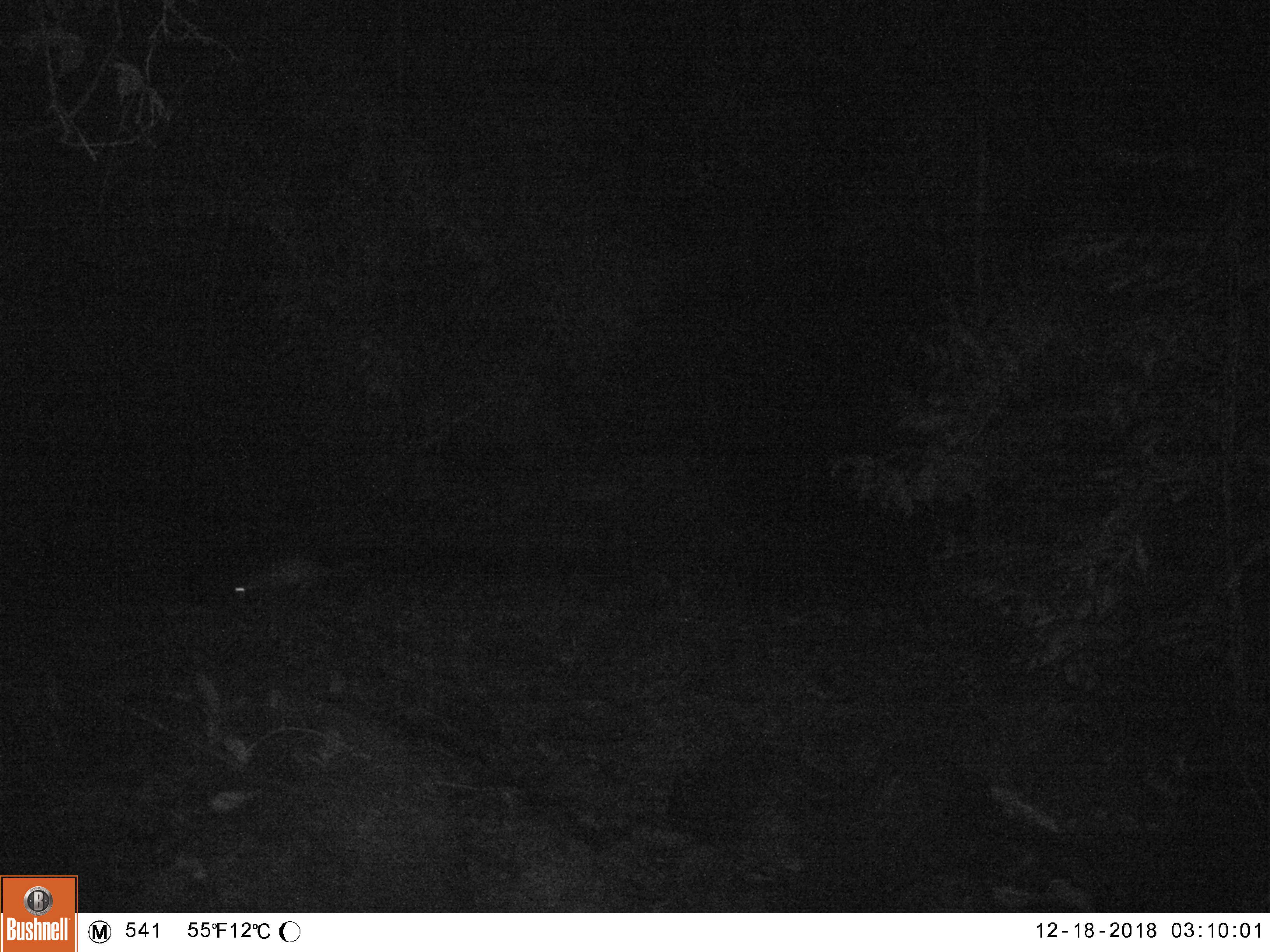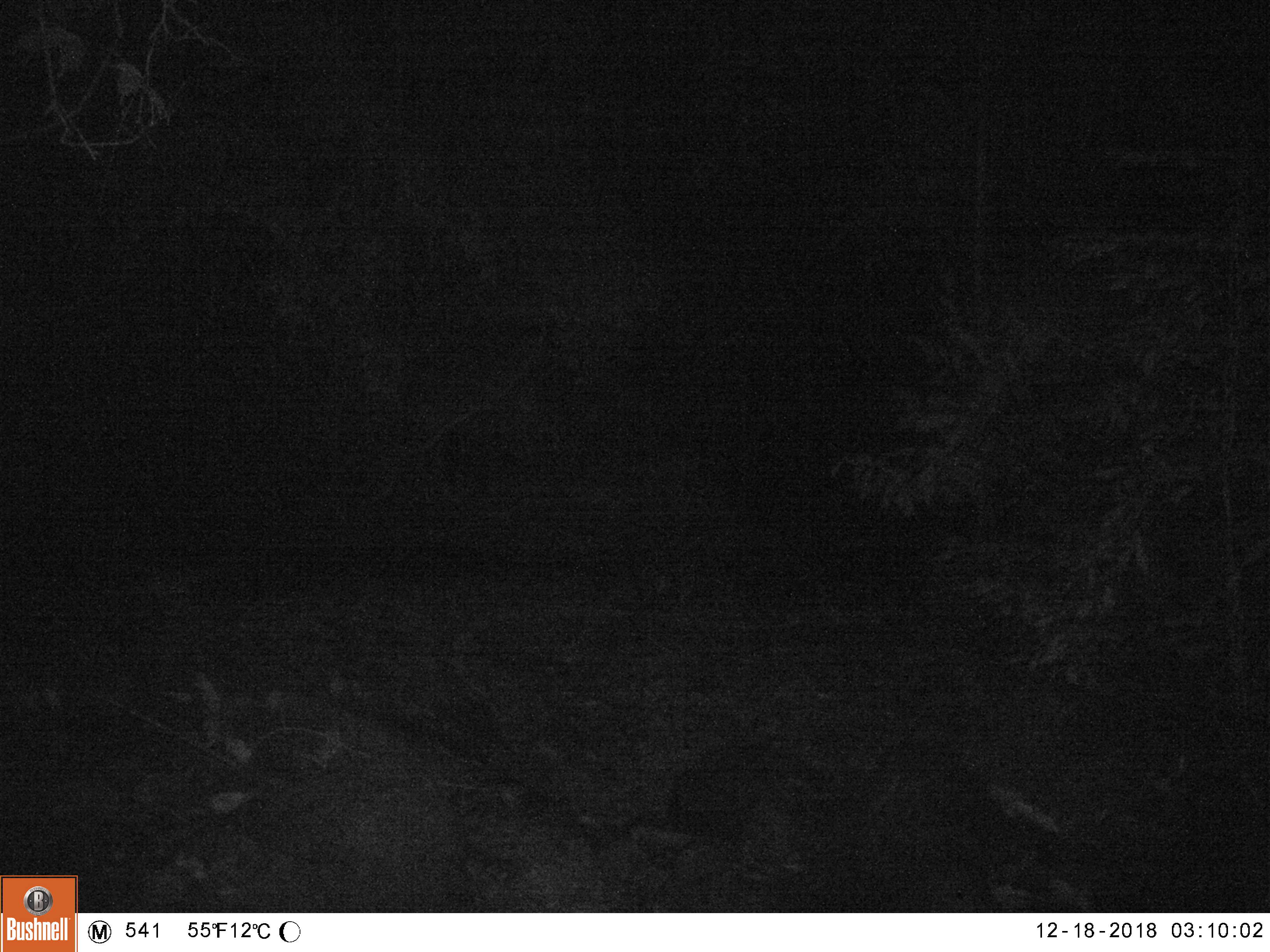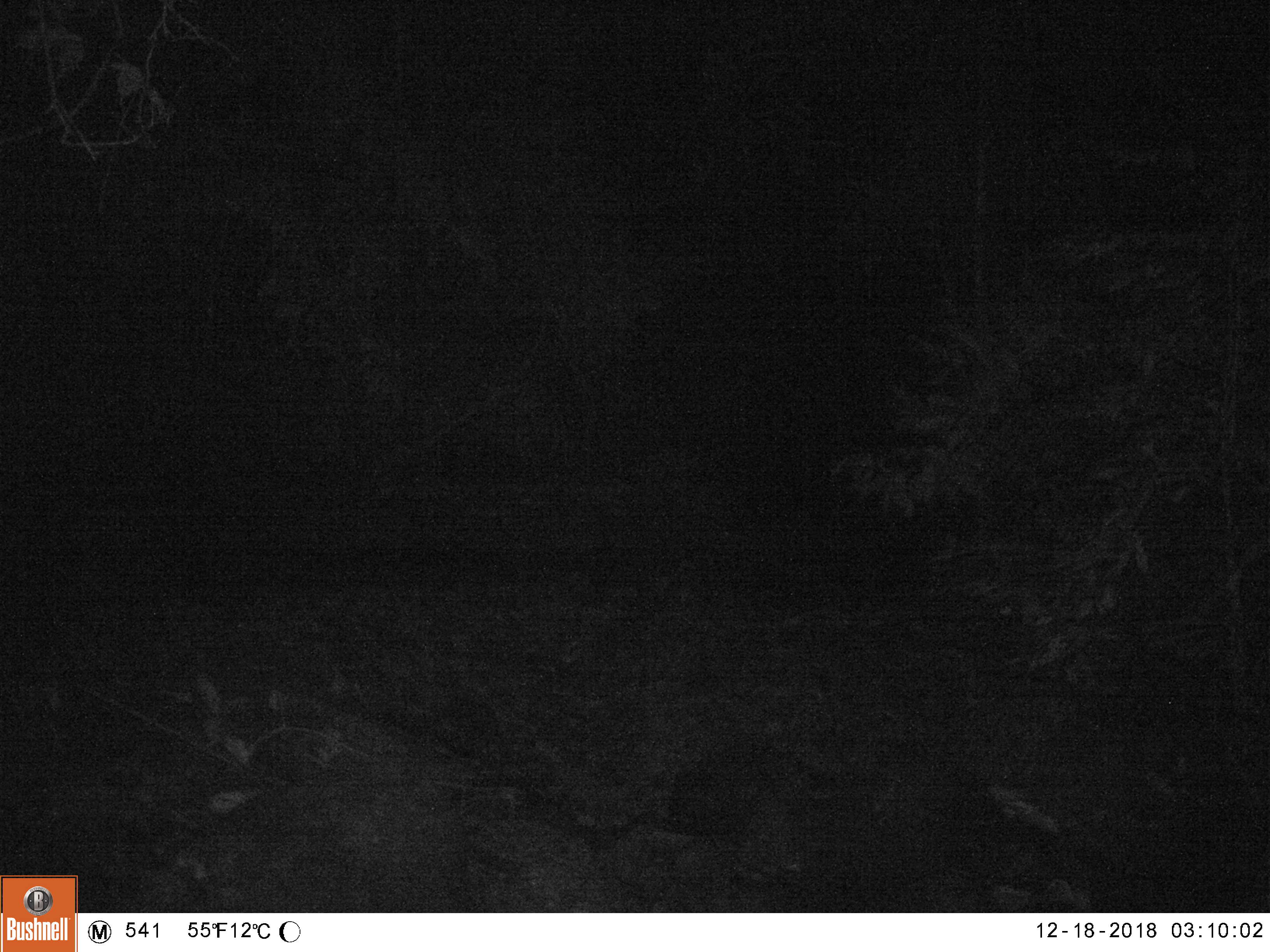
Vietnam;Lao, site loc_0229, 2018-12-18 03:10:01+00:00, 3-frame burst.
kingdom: Animalia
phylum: Chordata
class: Mammalia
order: Rodentia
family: Hystricidae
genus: Atherurus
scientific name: Atherurus macrourus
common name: asiatic brush-tailed porcupine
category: asiatic brush tailed porcupine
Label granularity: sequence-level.